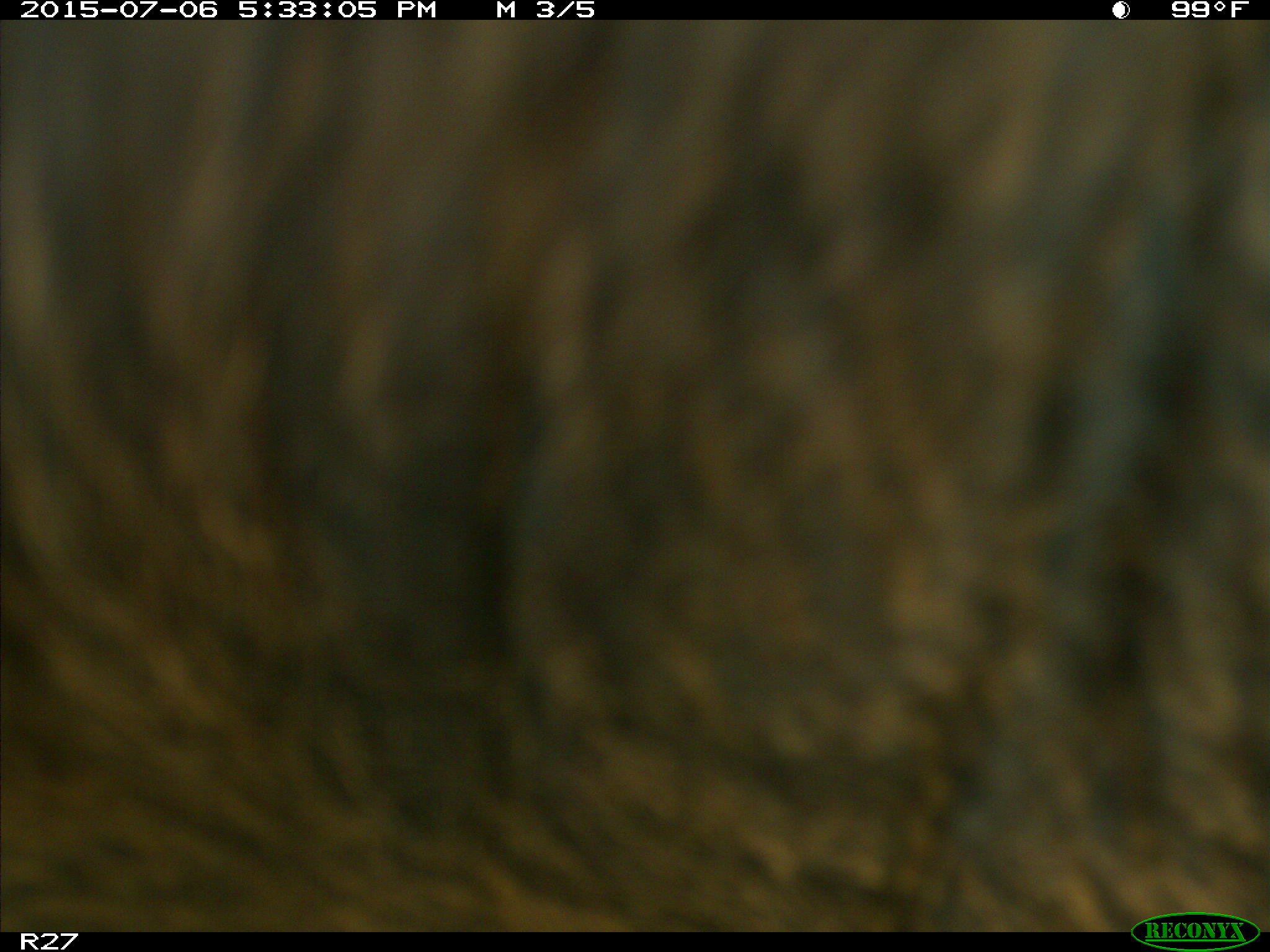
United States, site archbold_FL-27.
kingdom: Animalia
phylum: Chordata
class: Mammalia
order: Artiodactyla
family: Bovidae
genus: Bos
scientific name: Bos taurus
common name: domestic cow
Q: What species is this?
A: Bos taurus (domestic cow).